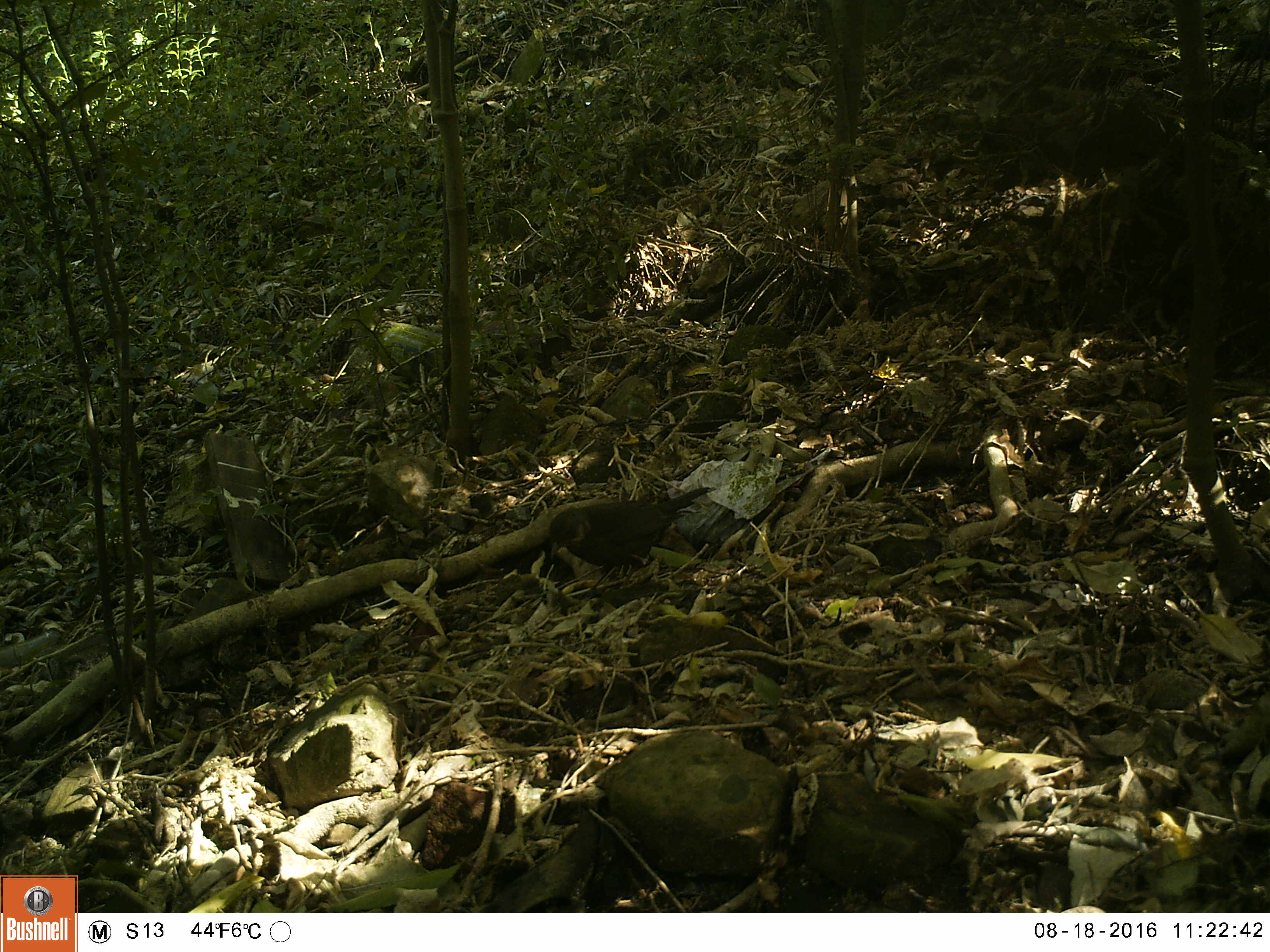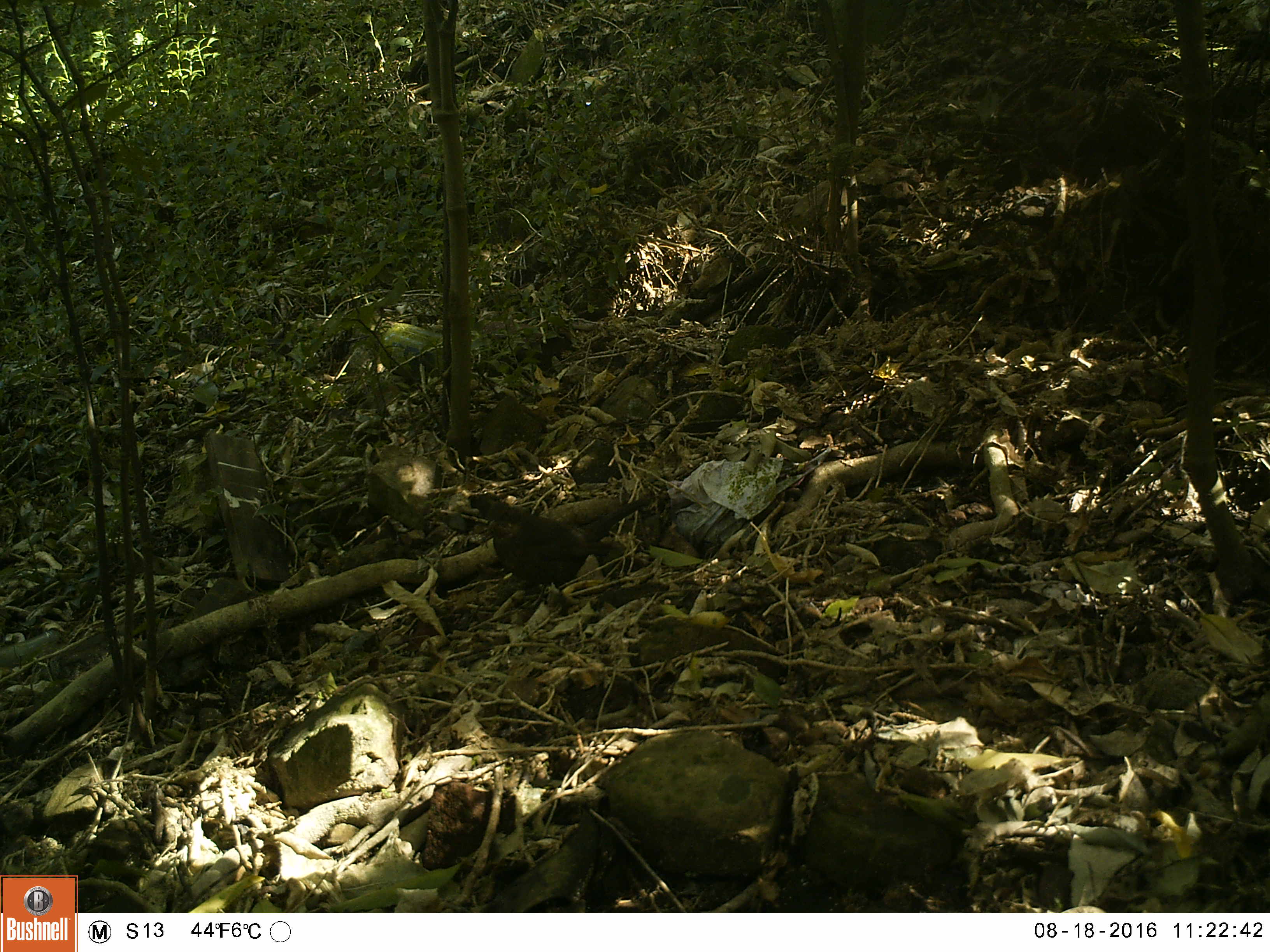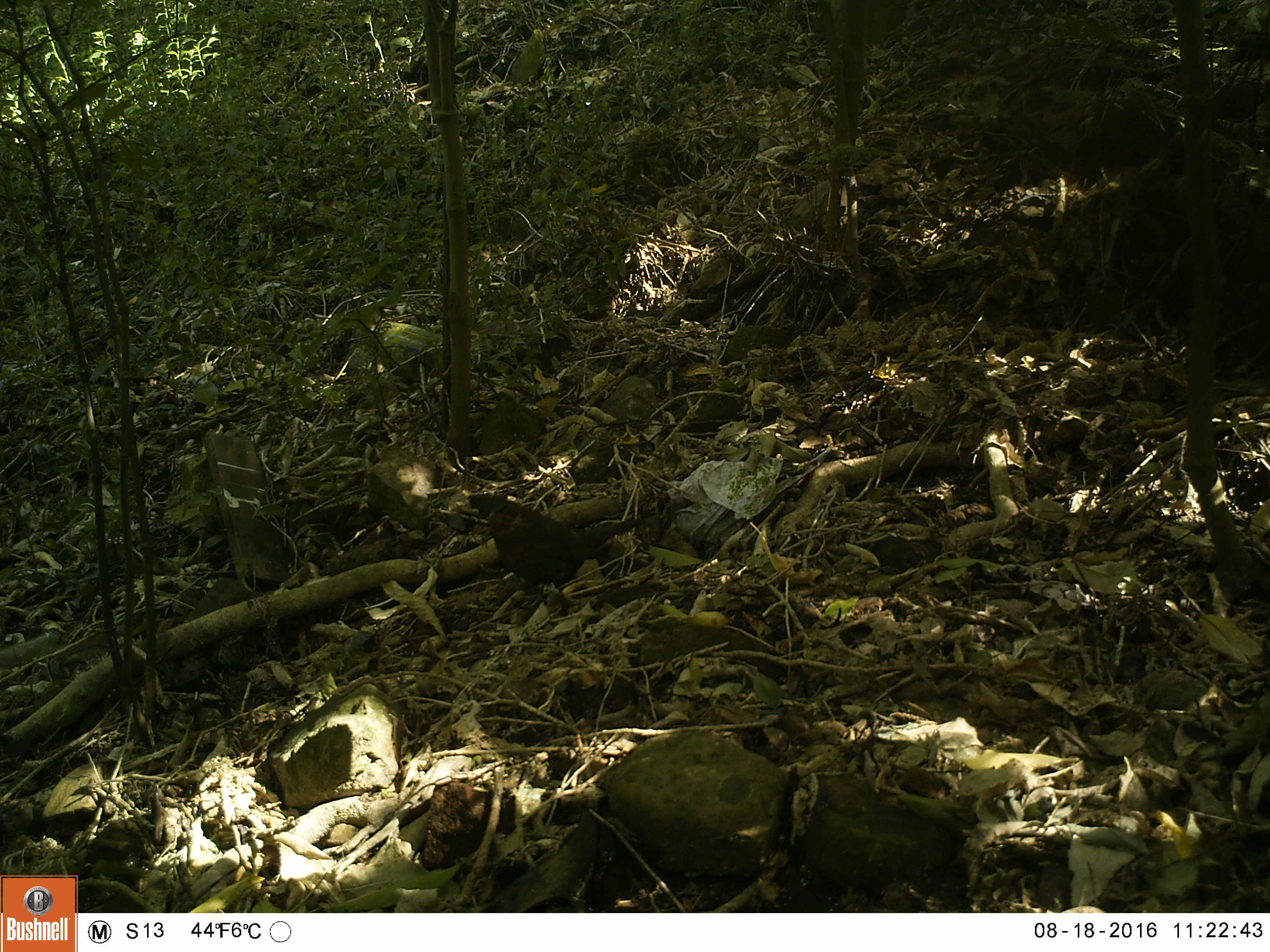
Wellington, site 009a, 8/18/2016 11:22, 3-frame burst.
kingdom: Animalia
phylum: Chordata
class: Aves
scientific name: Aves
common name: bird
Bird (Aves).